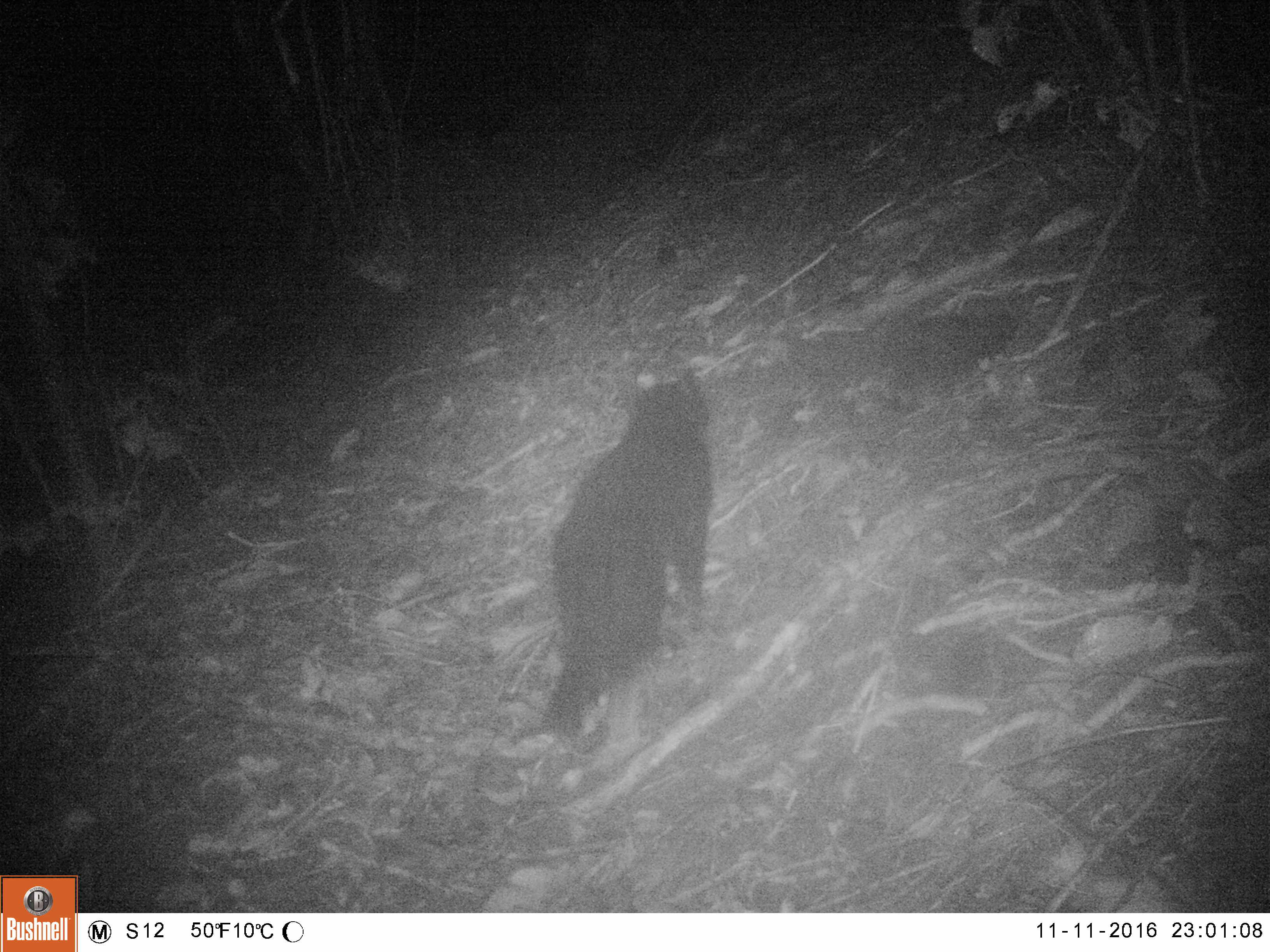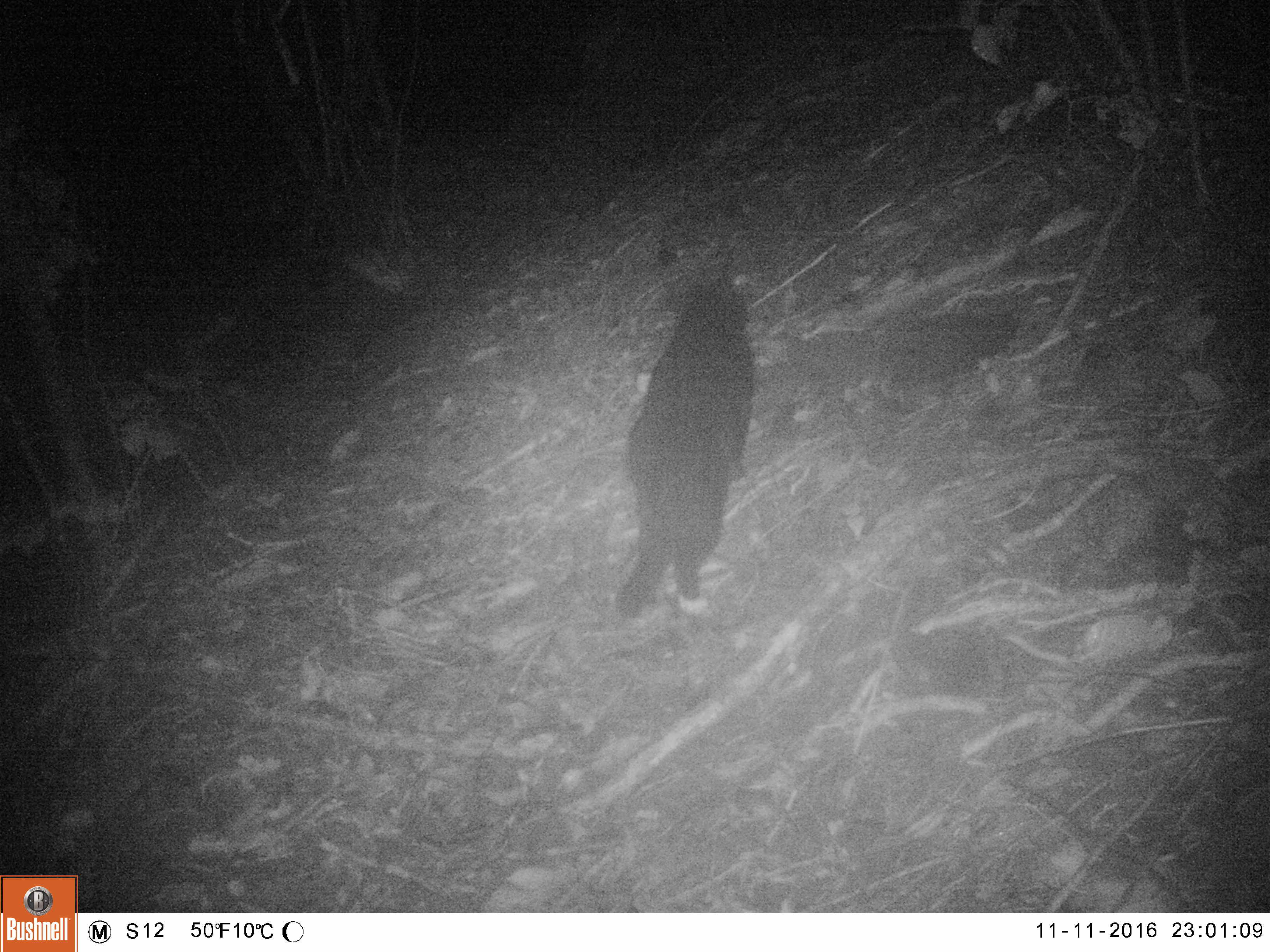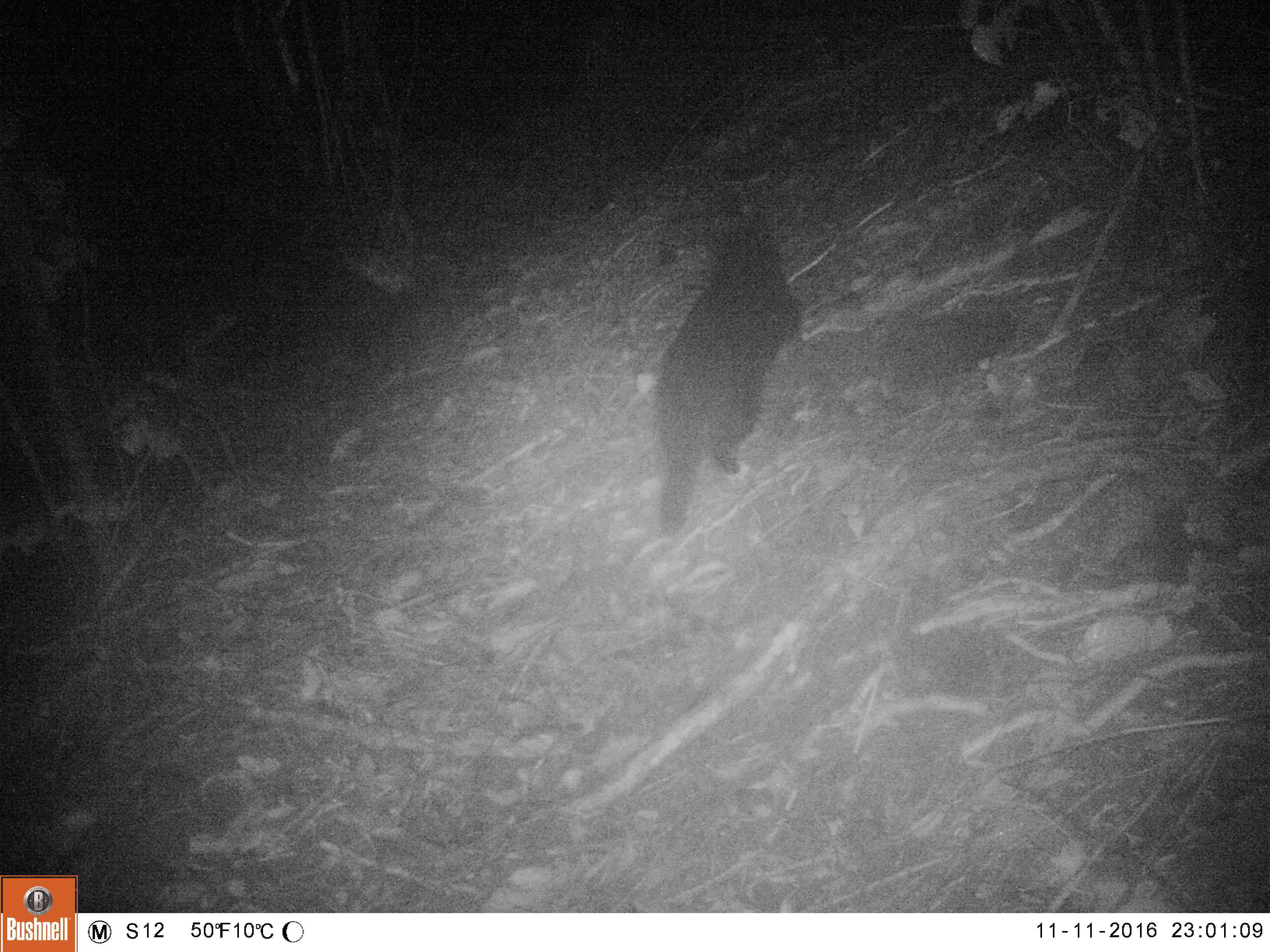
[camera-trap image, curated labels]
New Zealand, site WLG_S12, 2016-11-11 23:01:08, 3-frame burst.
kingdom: Animalia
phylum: Chordata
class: Mammalia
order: Carnivora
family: Felidae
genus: Felis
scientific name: Felis catus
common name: domestic cat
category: cat